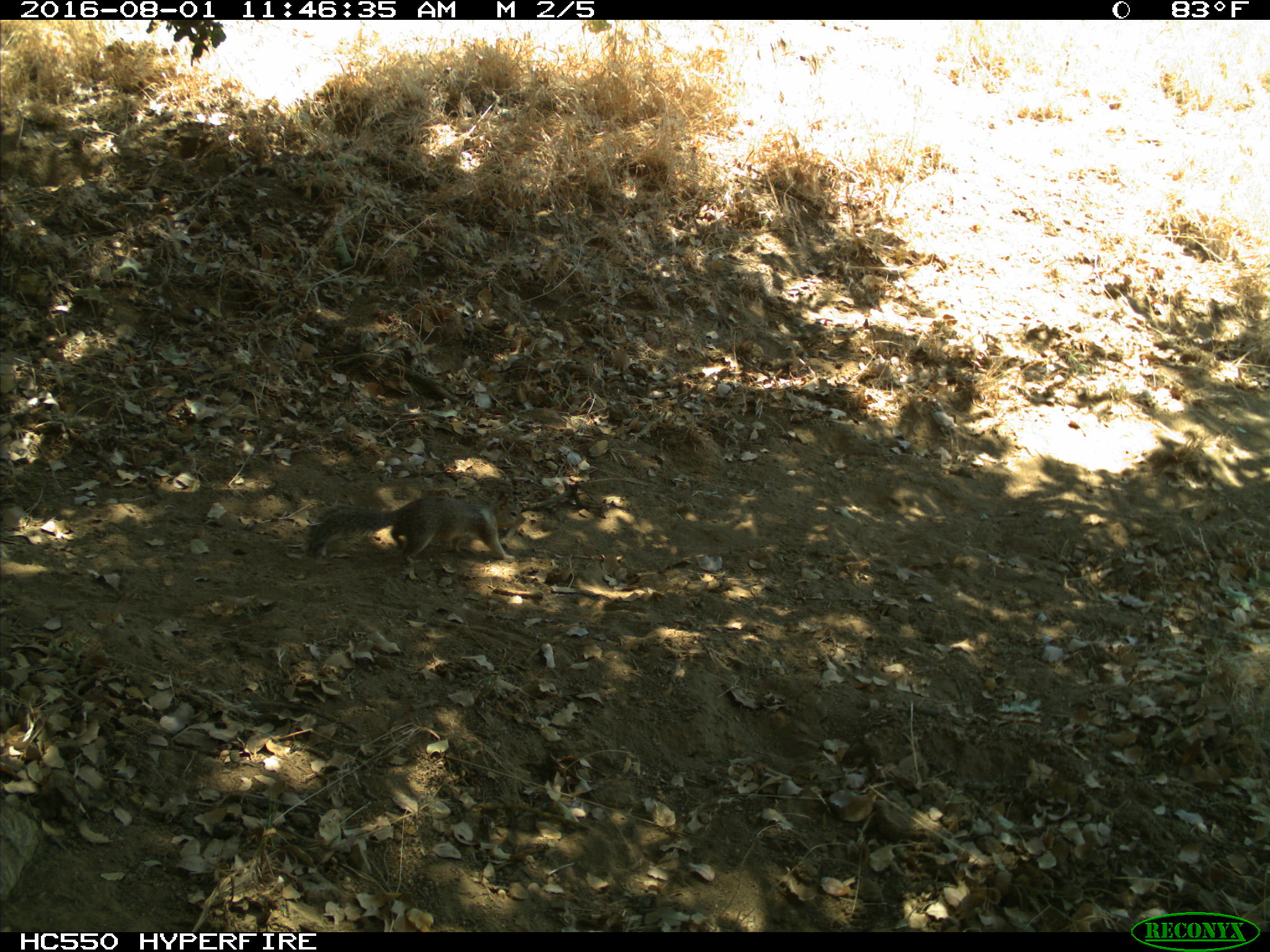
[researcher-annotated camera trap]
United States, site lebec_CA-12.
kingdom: Animalia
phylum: Chordata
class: Mammalia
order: Rodentia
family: Sciuridae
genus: Otospermophilus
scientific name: Otospermophilus beecheyi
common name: california ground squirrel